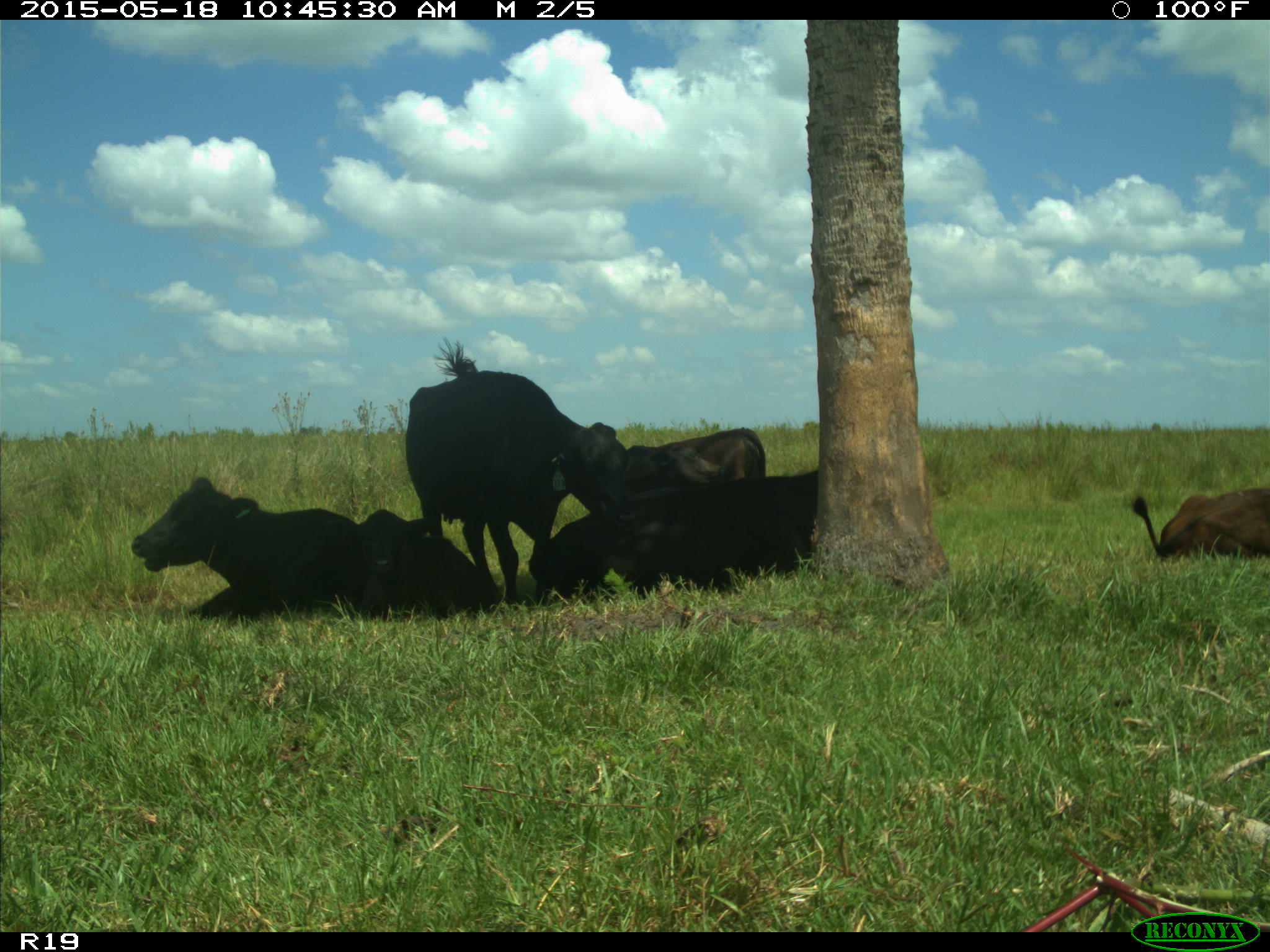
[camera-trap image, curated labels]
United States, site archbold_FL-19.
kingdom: Animalia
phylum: Chordata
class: Mammalia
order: Artiodactyla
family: Bovidae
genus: Bos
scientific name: Bos taurus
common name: domestic cow